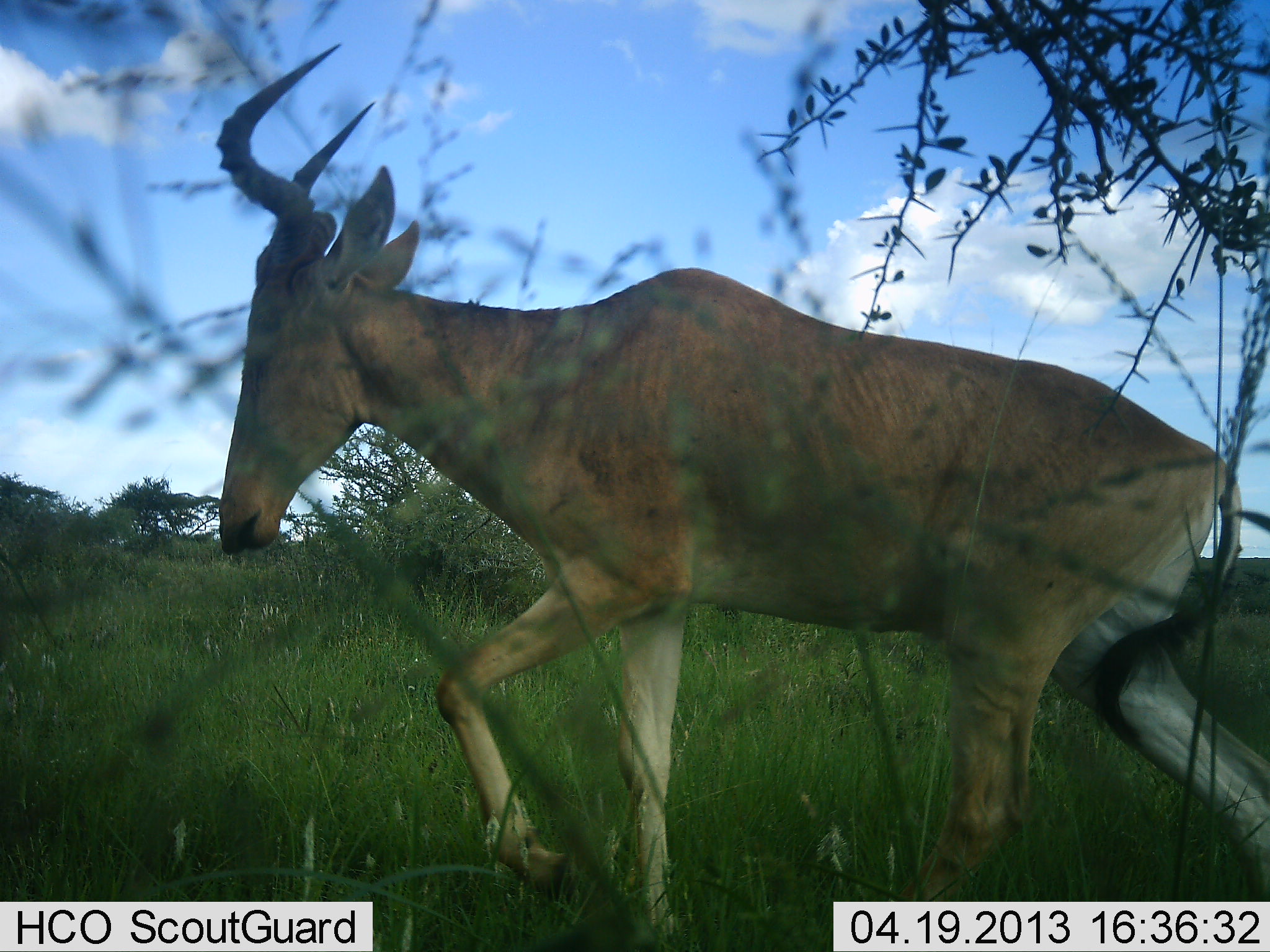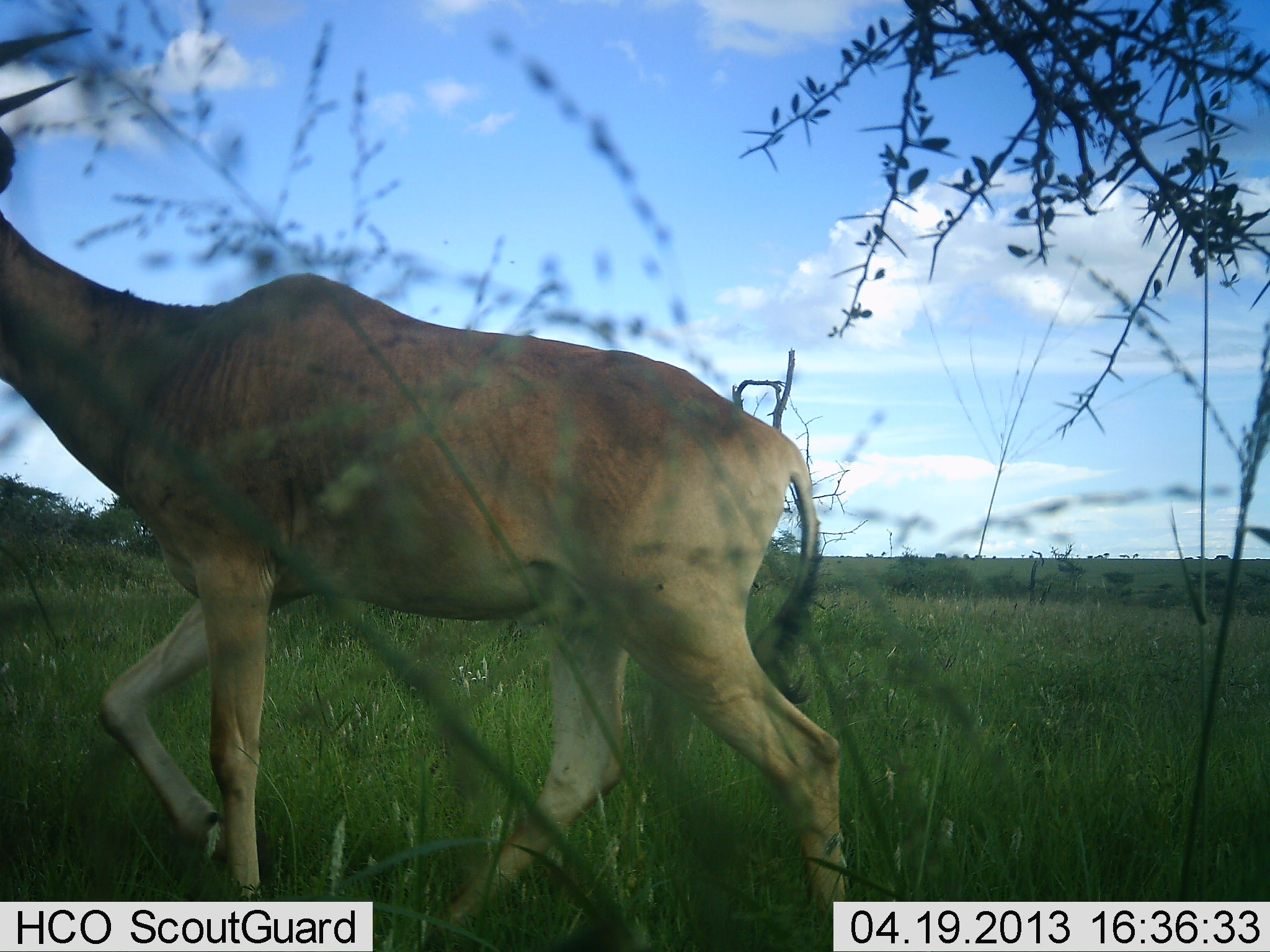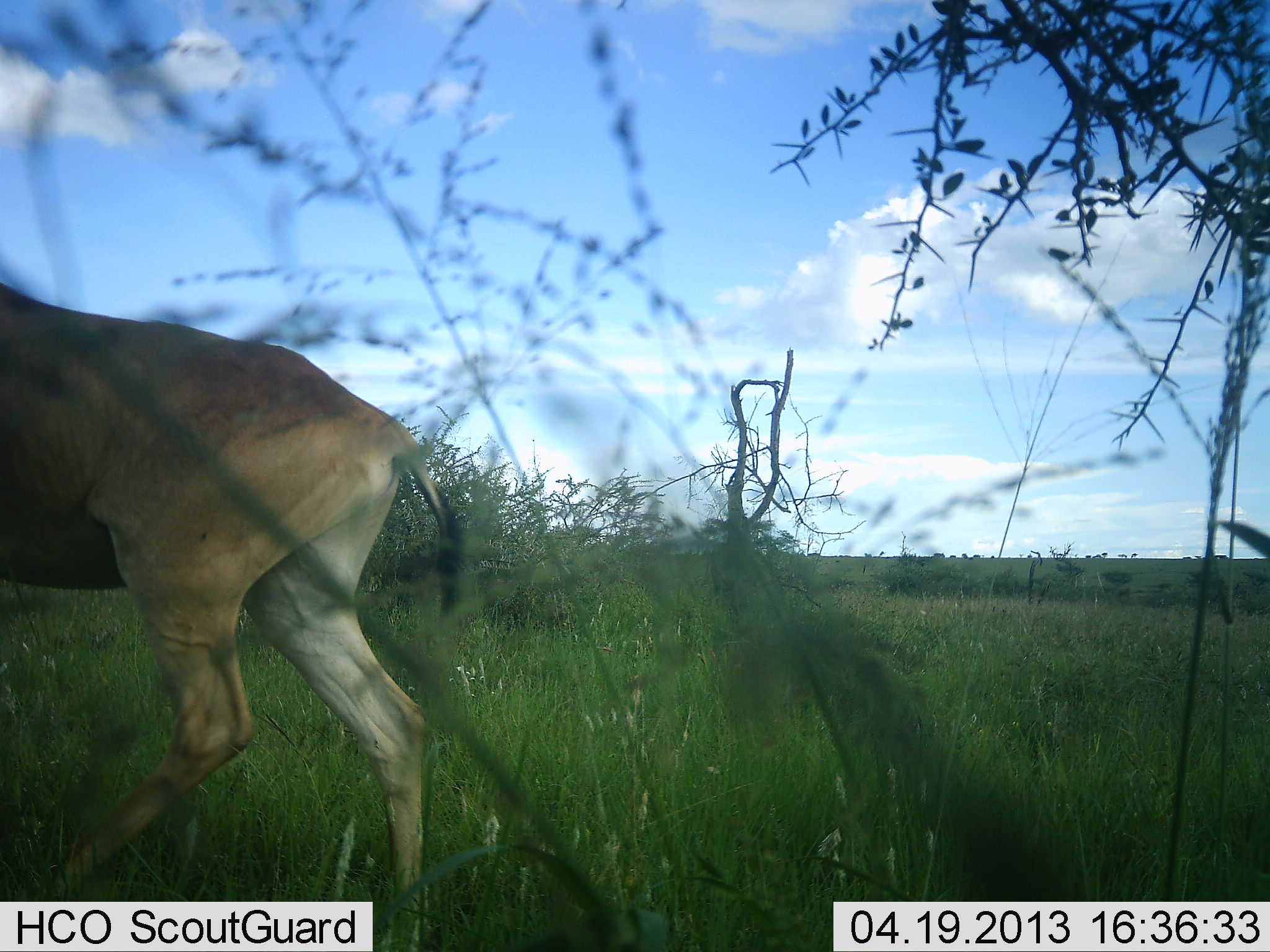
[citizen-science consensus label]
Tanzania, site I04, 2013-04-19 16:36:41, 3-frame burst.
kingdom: Animalia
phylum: Chordata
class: Mammalia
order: Artiodactyla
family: Bovidae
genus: Alcelaphus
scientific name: Alcelaphus buselaphus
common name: hartebeest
Hartebeest (Alcelaphus buselaphus), count 1. Behavior (volunteer vote fractions): standing 12%, resting 0%, moving 95%, interacting 0%. Young present (vote fraction): 0%. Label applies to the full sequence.